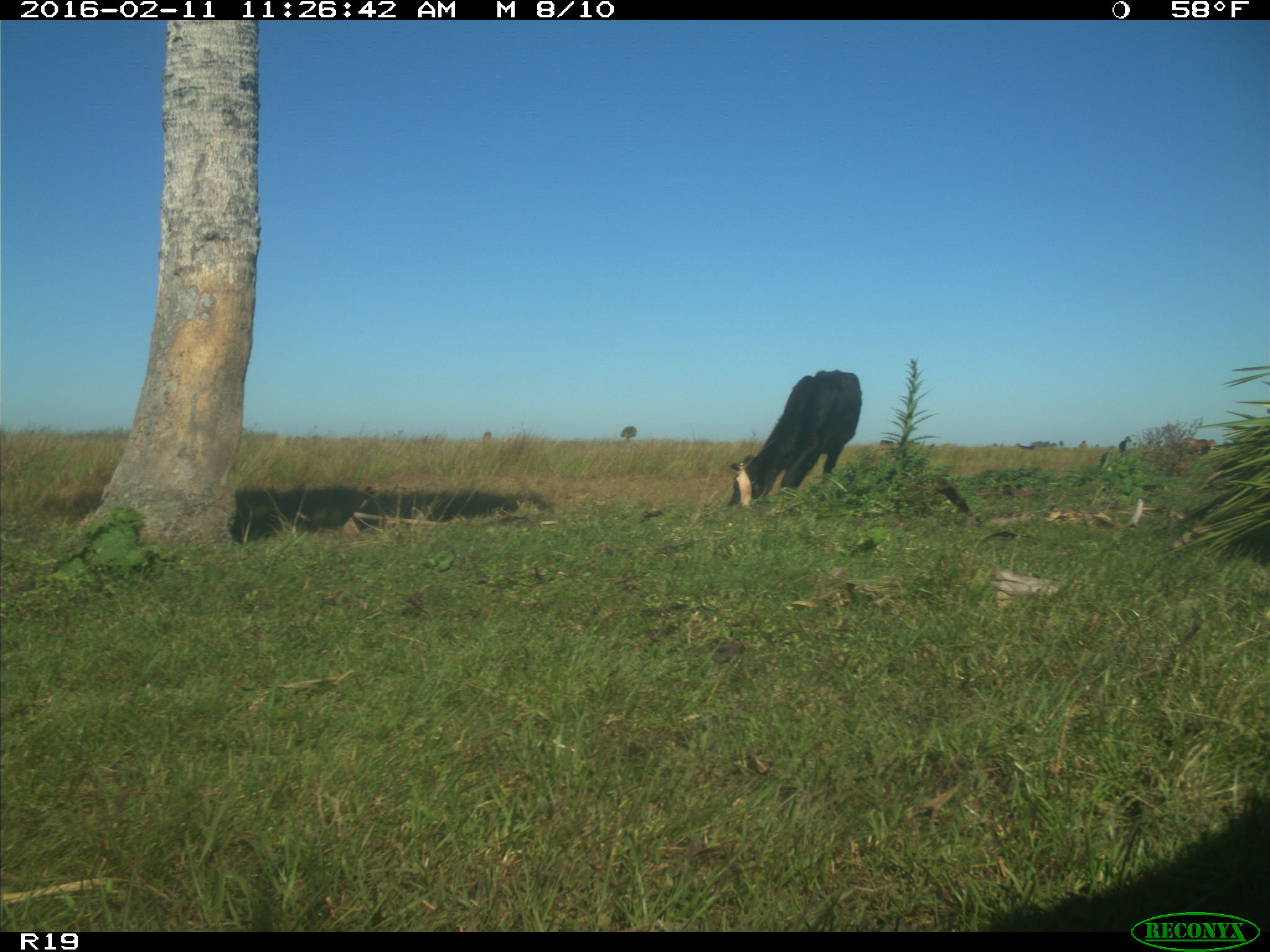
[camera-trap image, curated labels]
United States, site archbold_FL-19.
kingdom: Animalia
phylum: Chordata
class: Mammalia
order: Artiodactyla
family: Bovidae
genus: Bos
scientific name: Bos taurus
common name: domestic cow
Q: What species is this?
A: Bos taurus (domestic cow).